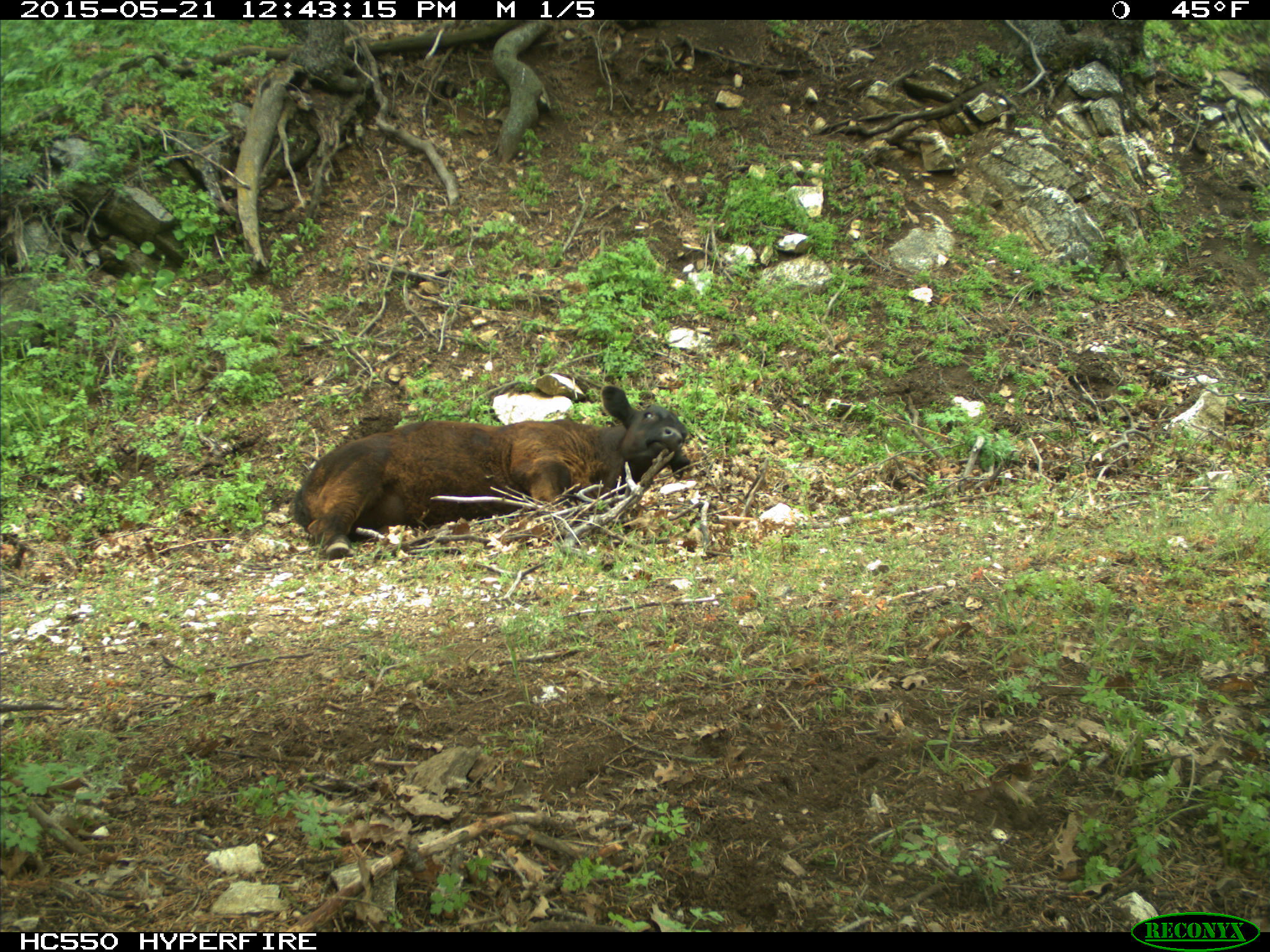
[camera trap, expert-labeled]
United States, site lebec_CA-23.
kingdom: Animalia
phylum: Chordata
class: Mammalia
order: Artiodactyla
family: Bovidae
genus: Bos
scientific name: Bos taurus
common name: domestic cow